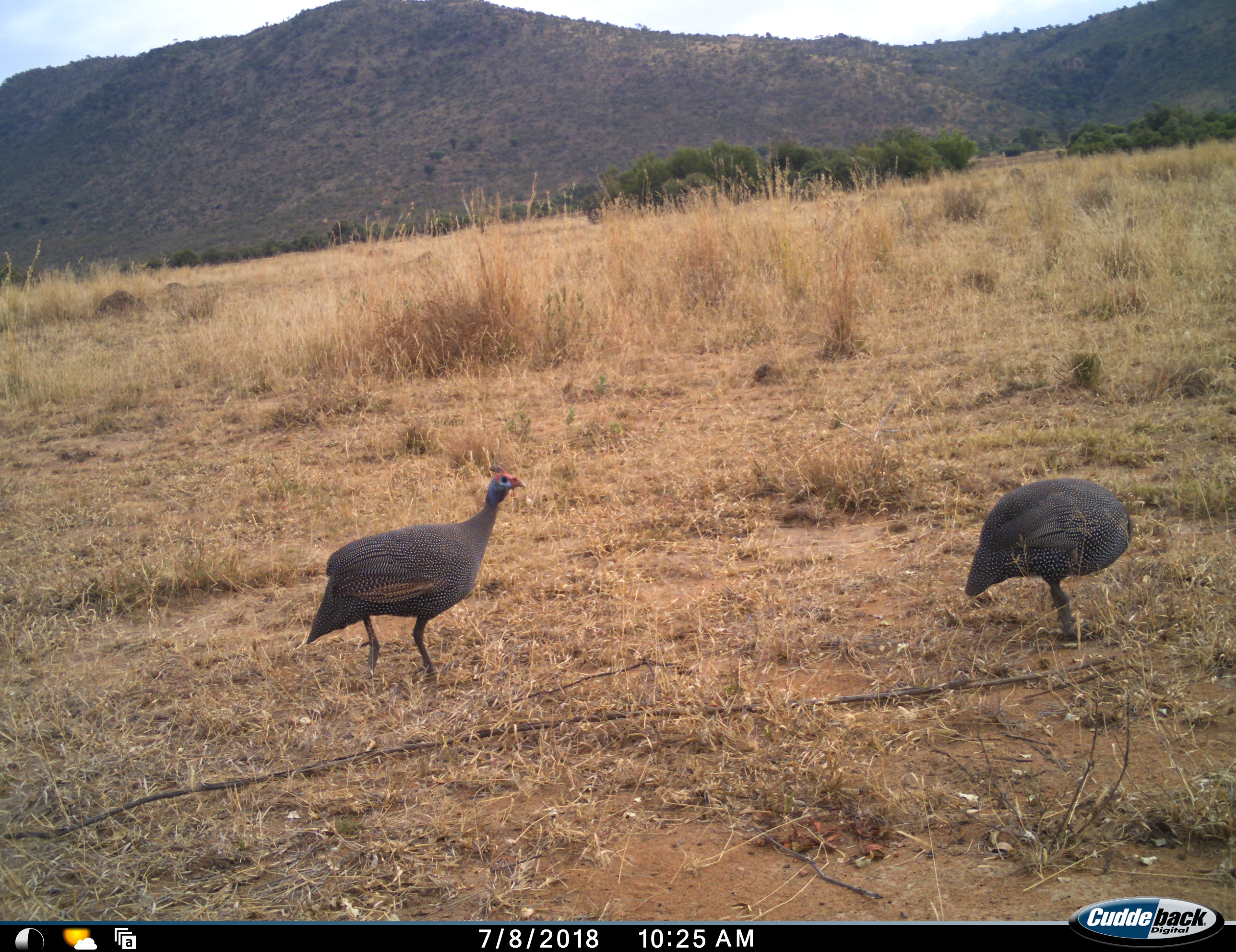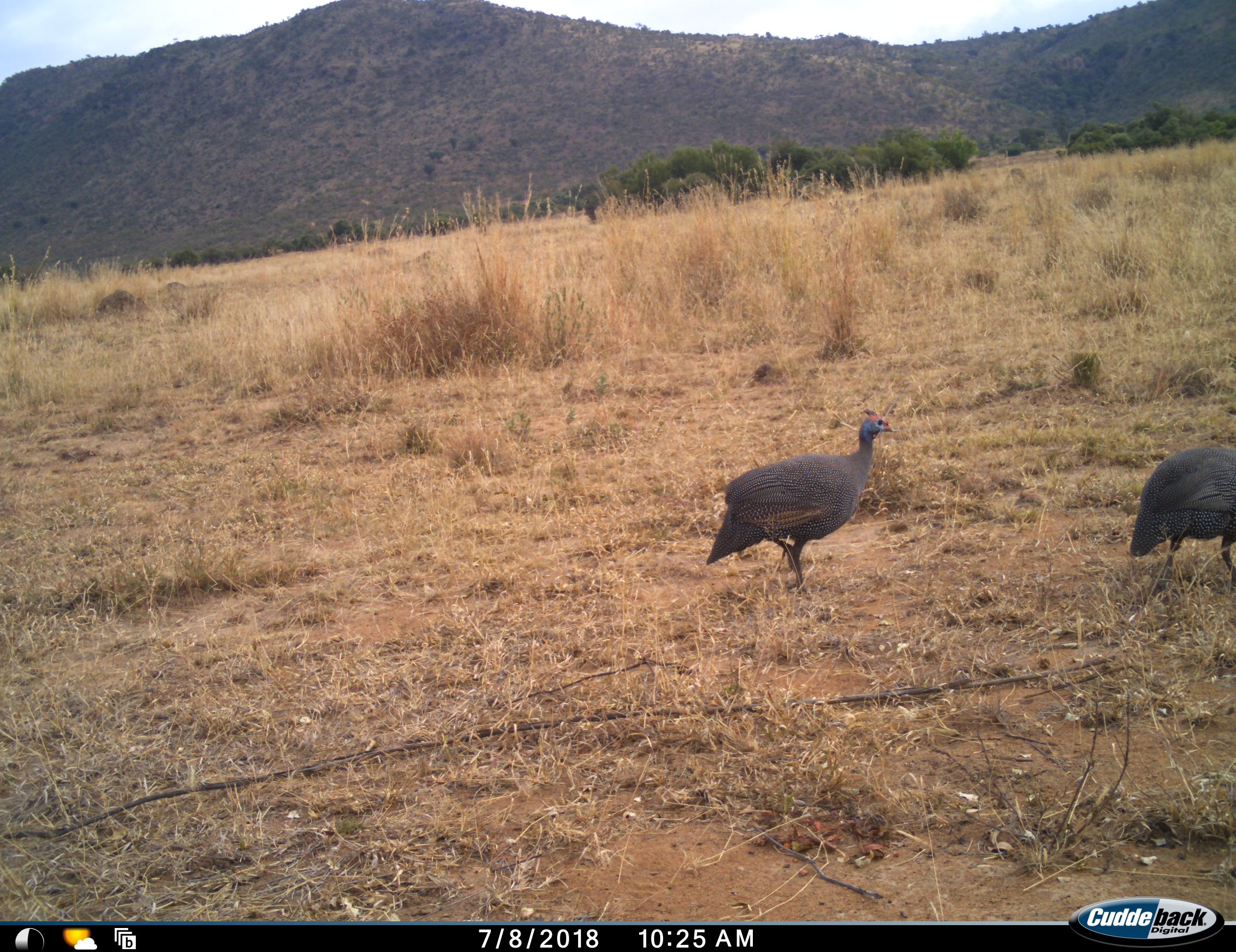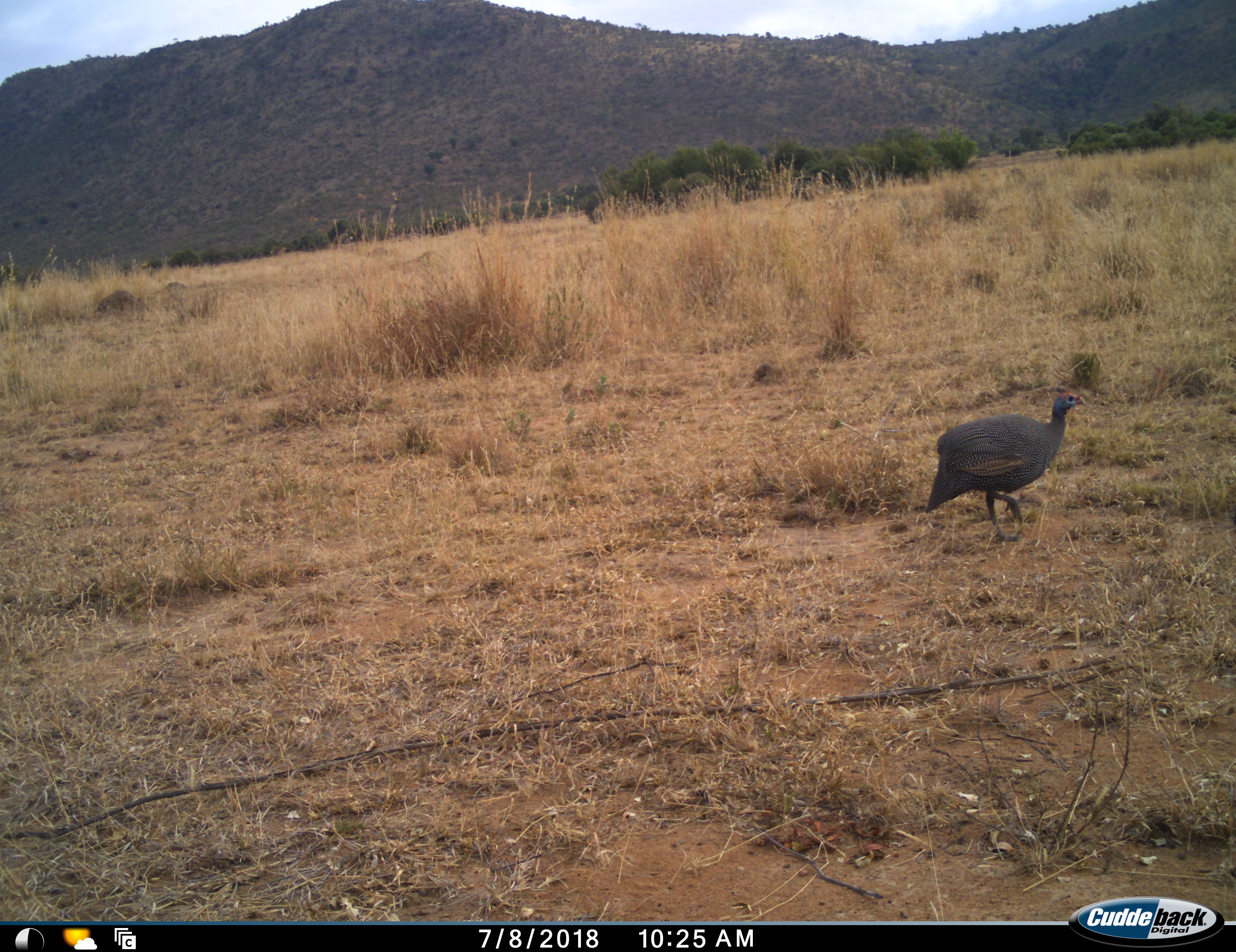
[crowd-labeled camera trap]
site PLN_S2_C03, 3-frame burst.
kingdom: Animalia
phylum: Chordata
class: Aves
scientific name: Aves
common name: bird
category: birdother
Birdother (bird) (Aves), count 2. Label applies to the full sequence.